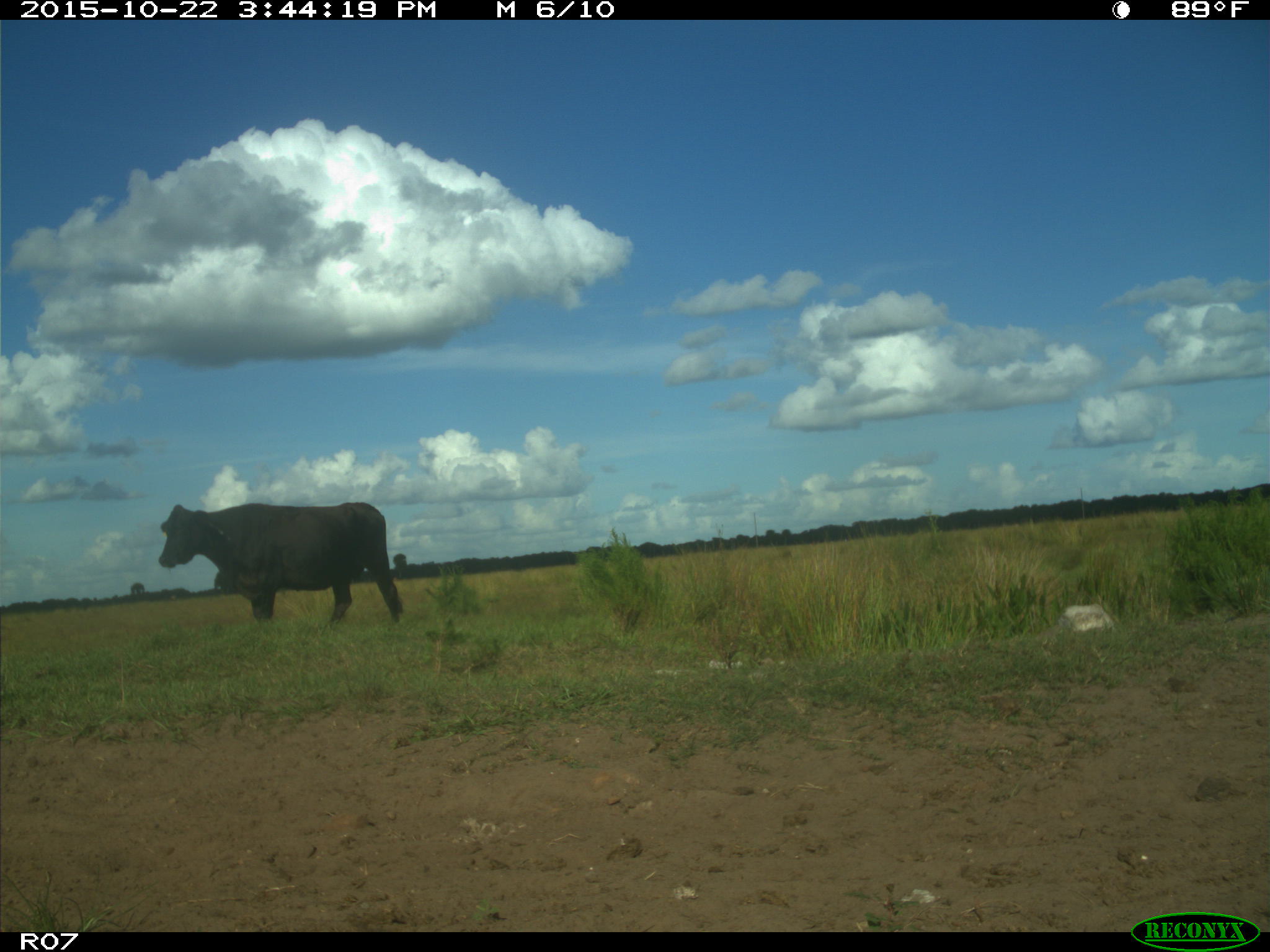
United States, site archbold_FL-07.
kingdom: Animalia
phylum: Chordata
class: Mammalia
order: Artiodactyla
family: Bovidae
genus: Bos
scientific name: Bos taurus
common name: domestic cow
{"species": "Bos taurus (domestic cow)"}